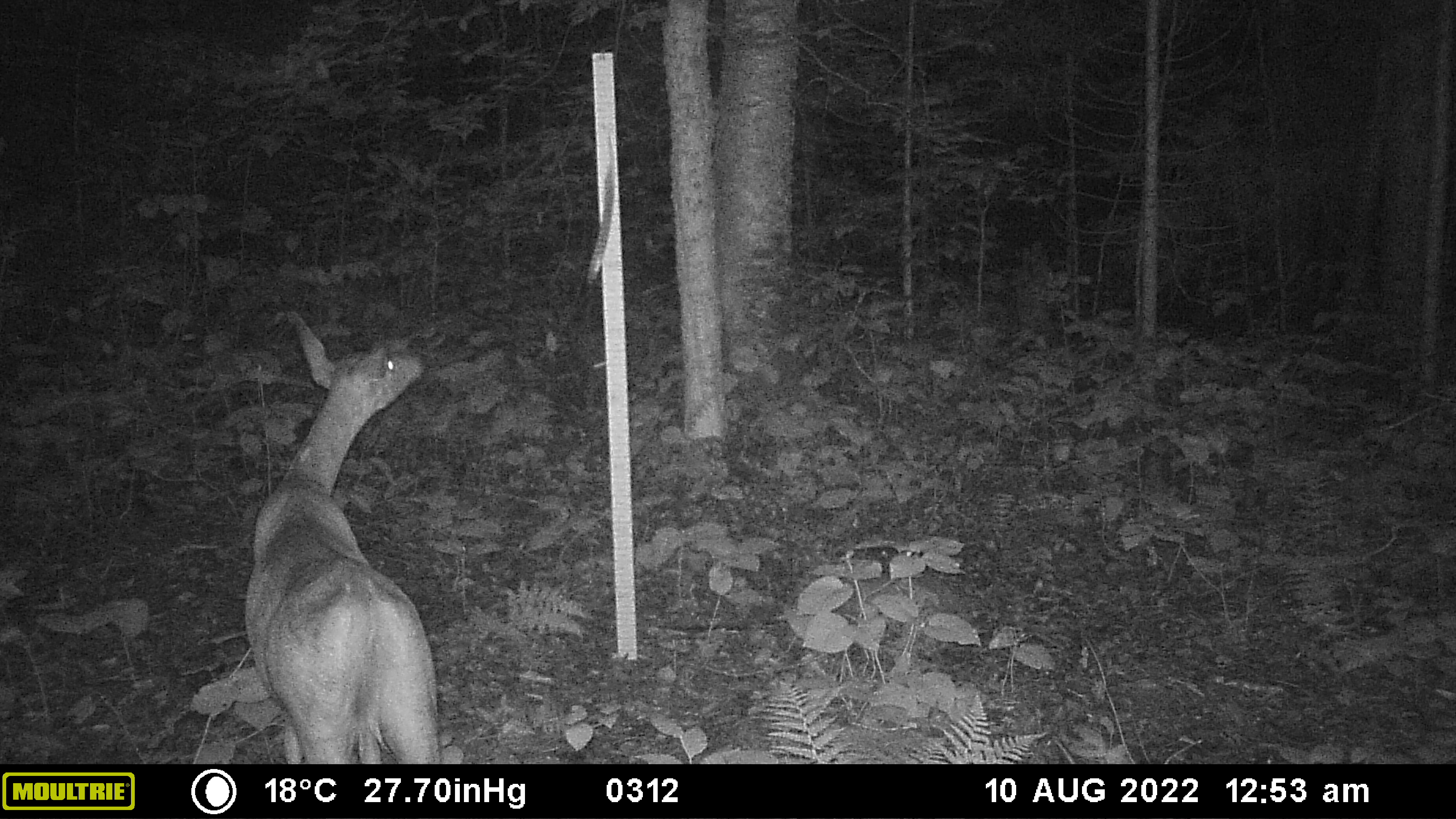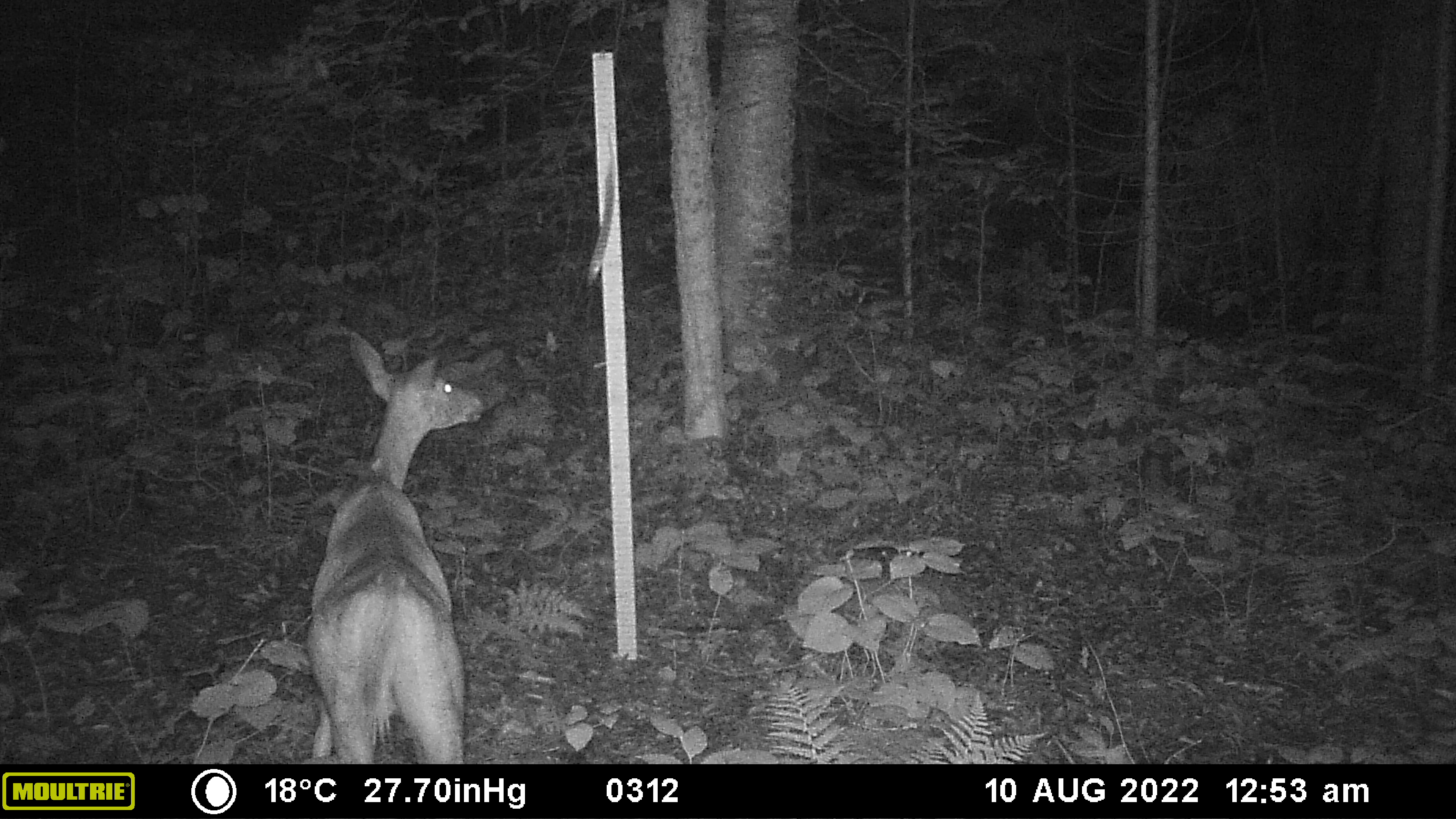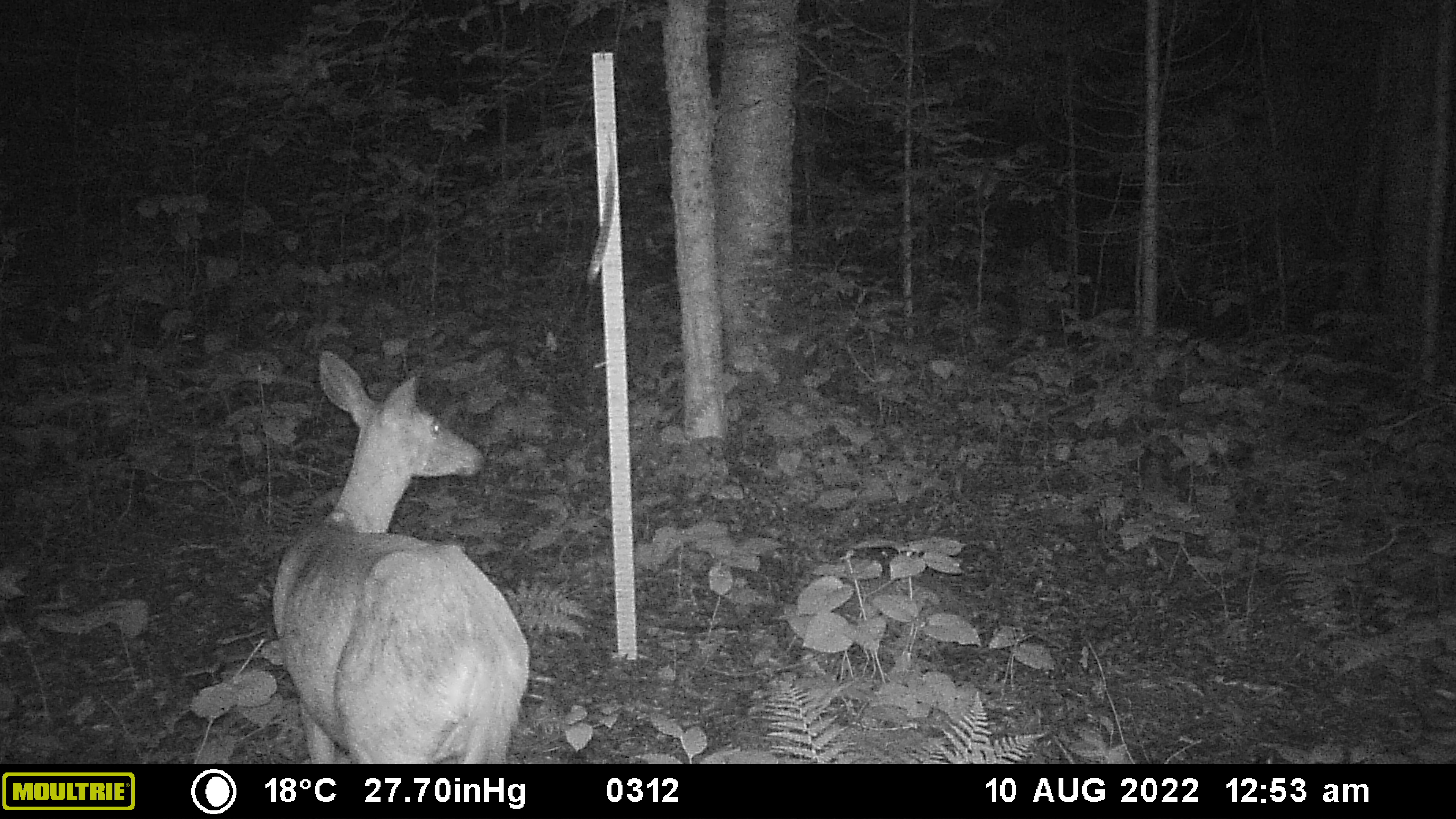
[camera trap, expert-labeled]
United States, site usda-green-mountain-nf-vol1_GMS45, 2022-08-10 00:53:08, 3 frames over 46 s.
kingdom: Animalia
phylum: Chordata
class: Mammalia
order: Artiodactyla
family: Cervidae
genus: Odocoileus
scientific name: Odocoileus virginianus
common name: white-tailed deer